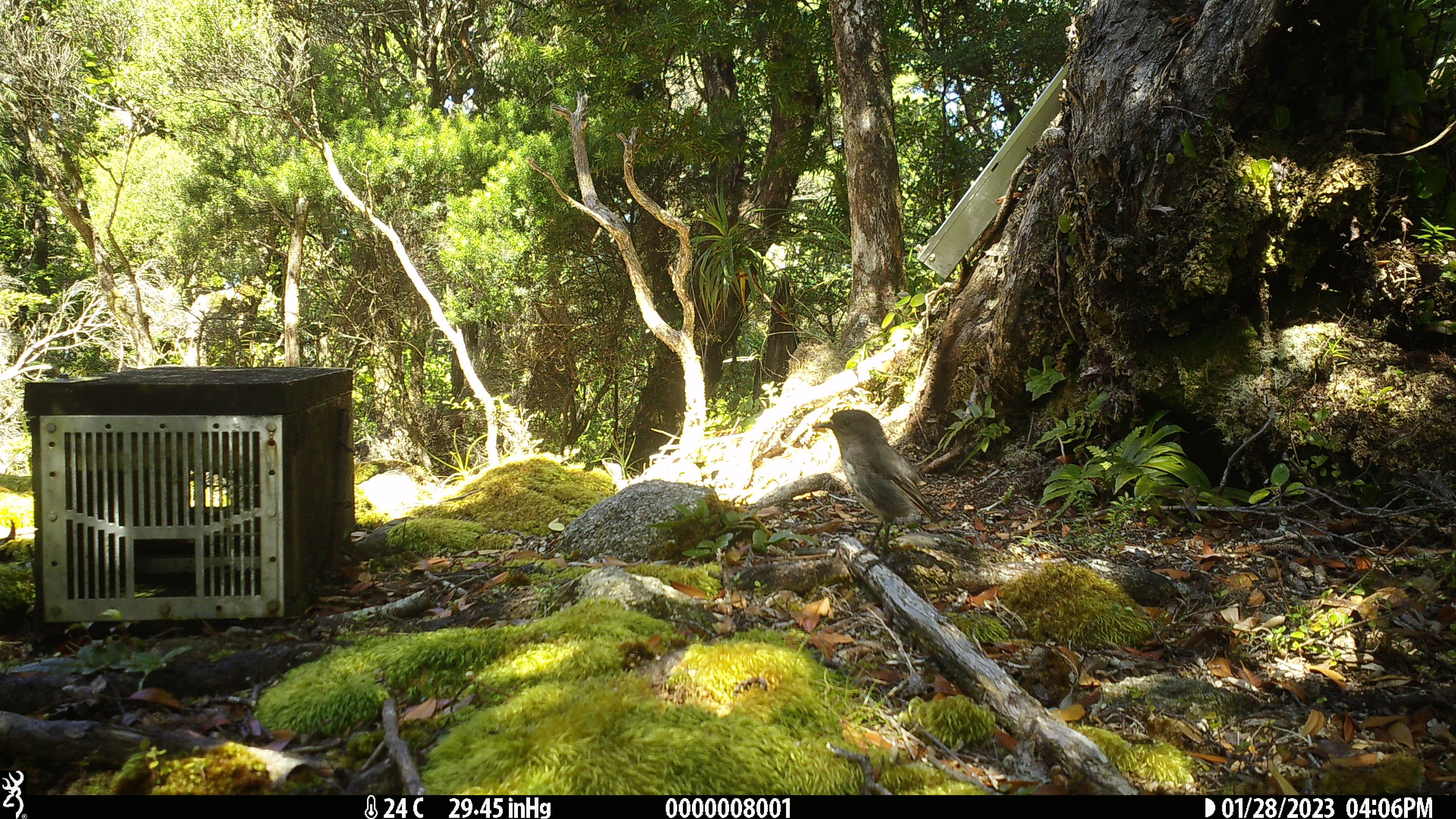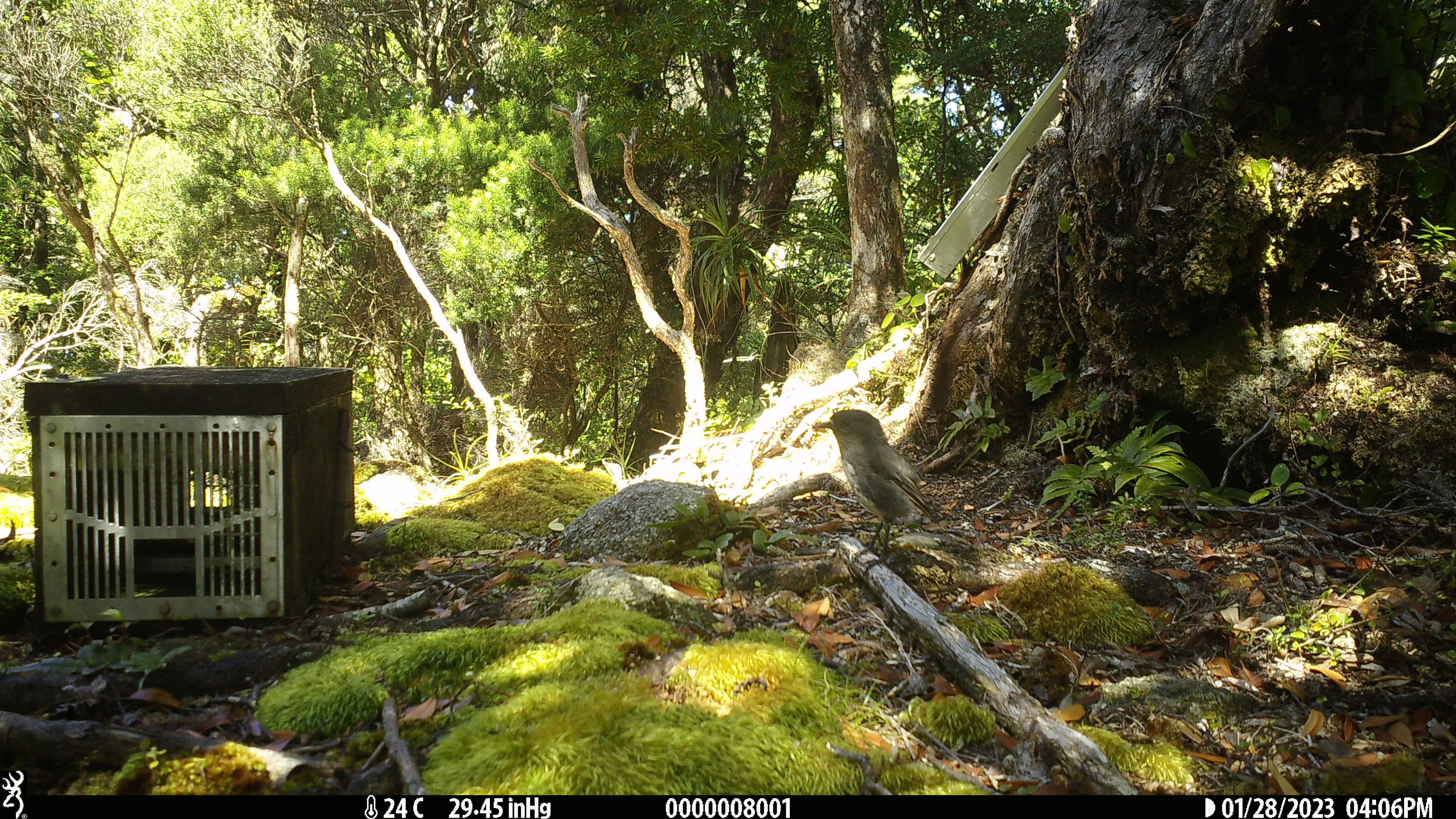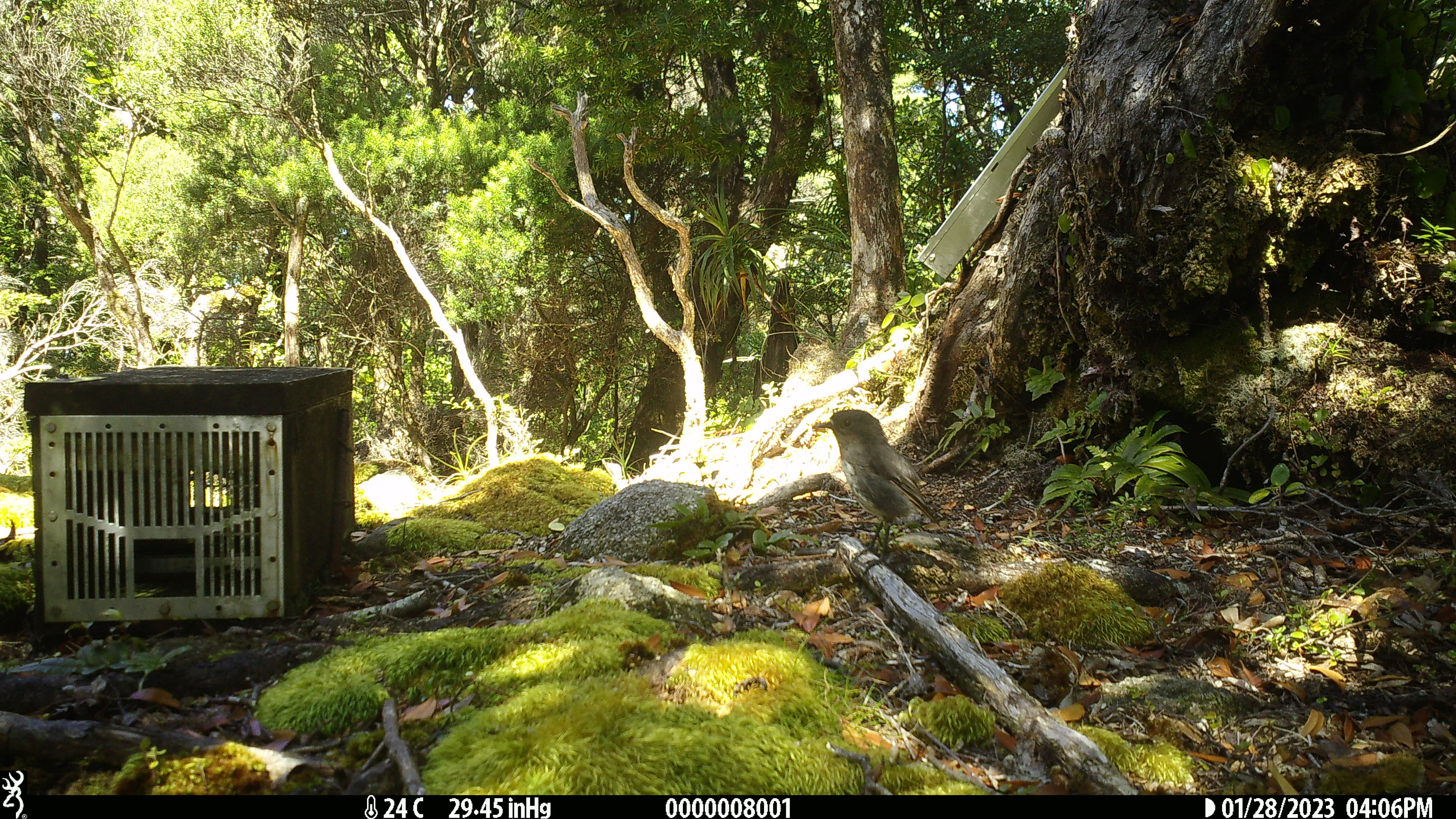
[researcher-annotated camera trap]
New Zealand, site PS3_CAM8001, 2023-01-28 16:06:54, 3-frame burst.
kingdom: Animalia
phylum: Chordata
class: Aves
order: Passeriformes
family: Petroicidae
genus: Petroica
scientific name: Petroica australis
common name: new zealand robin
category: robin